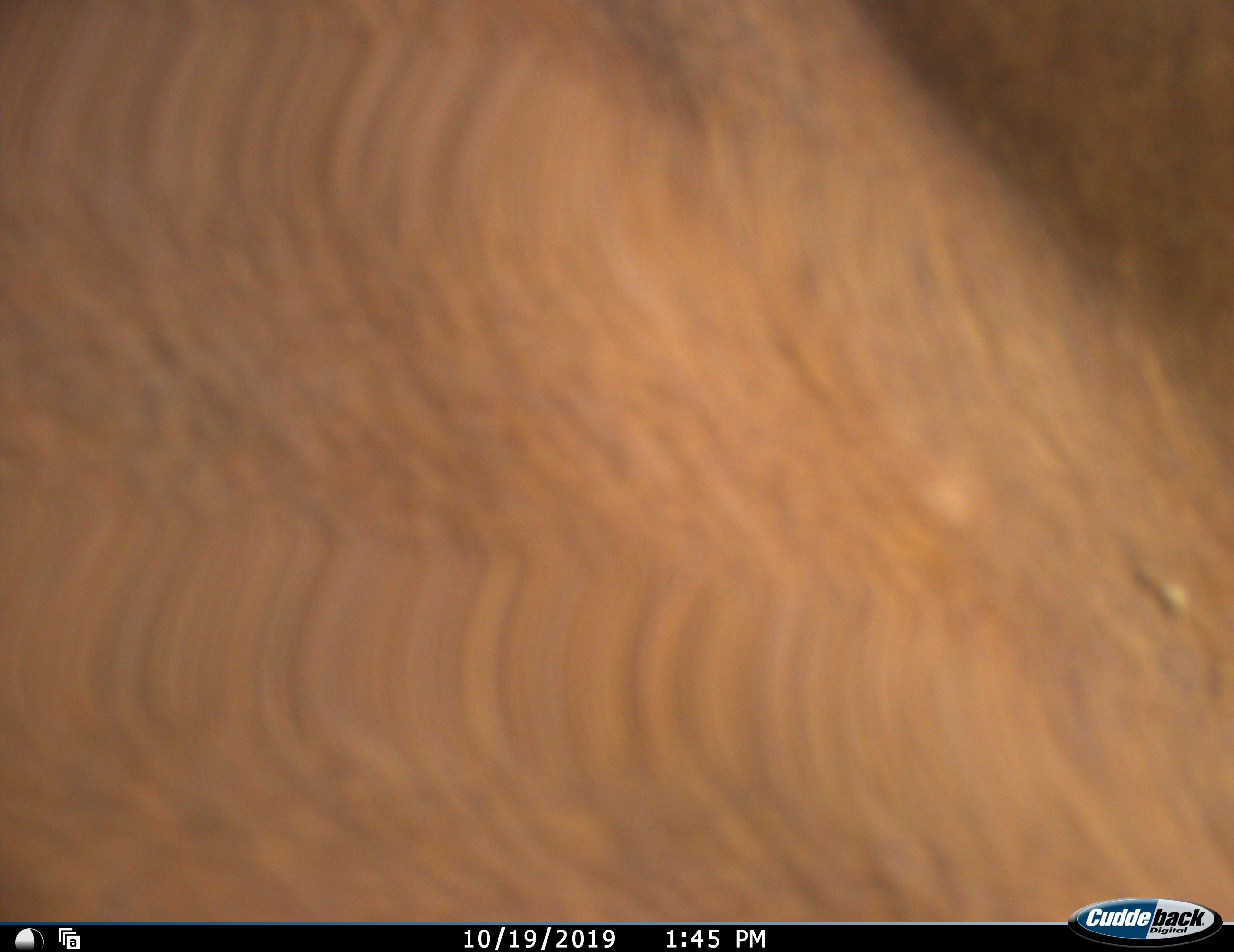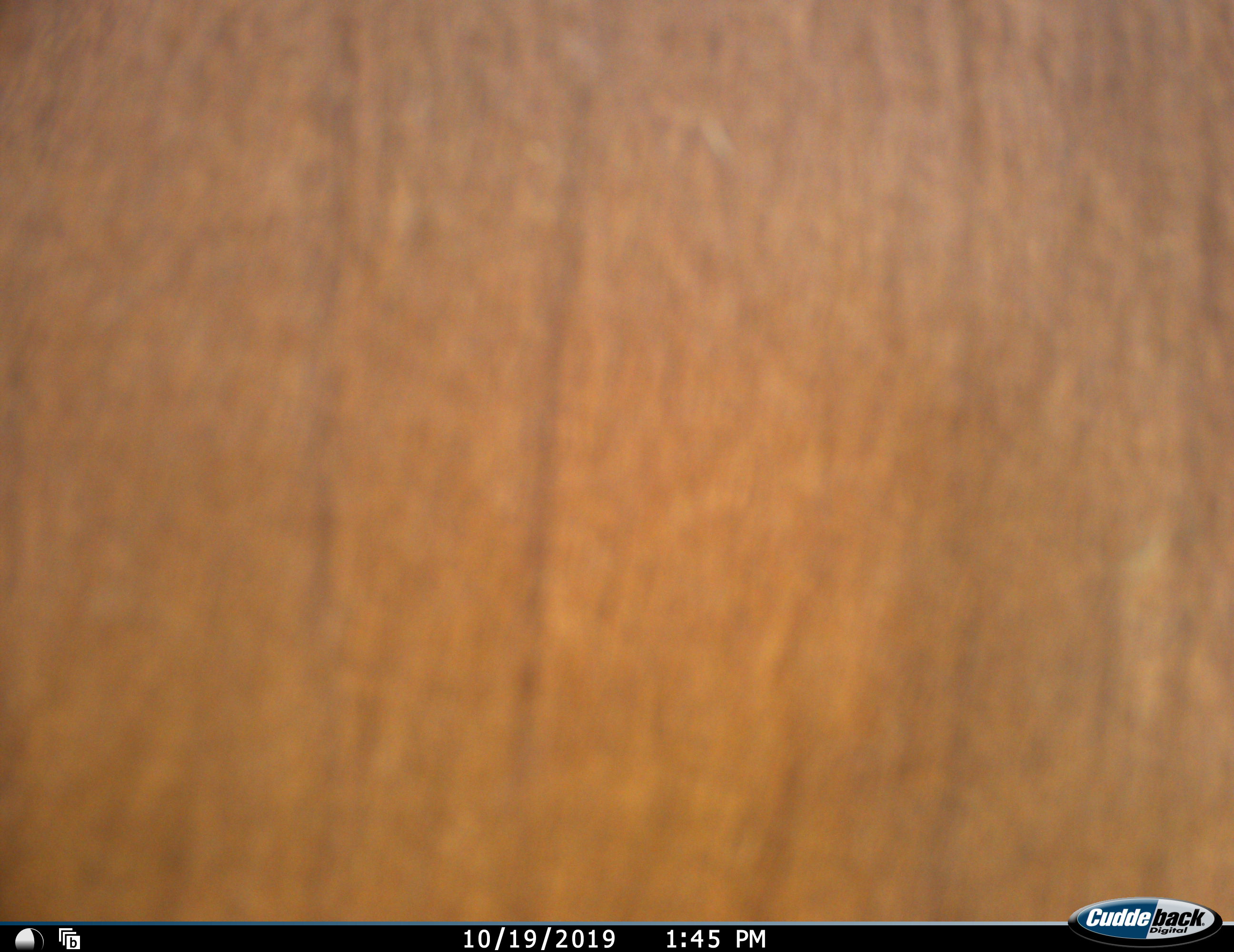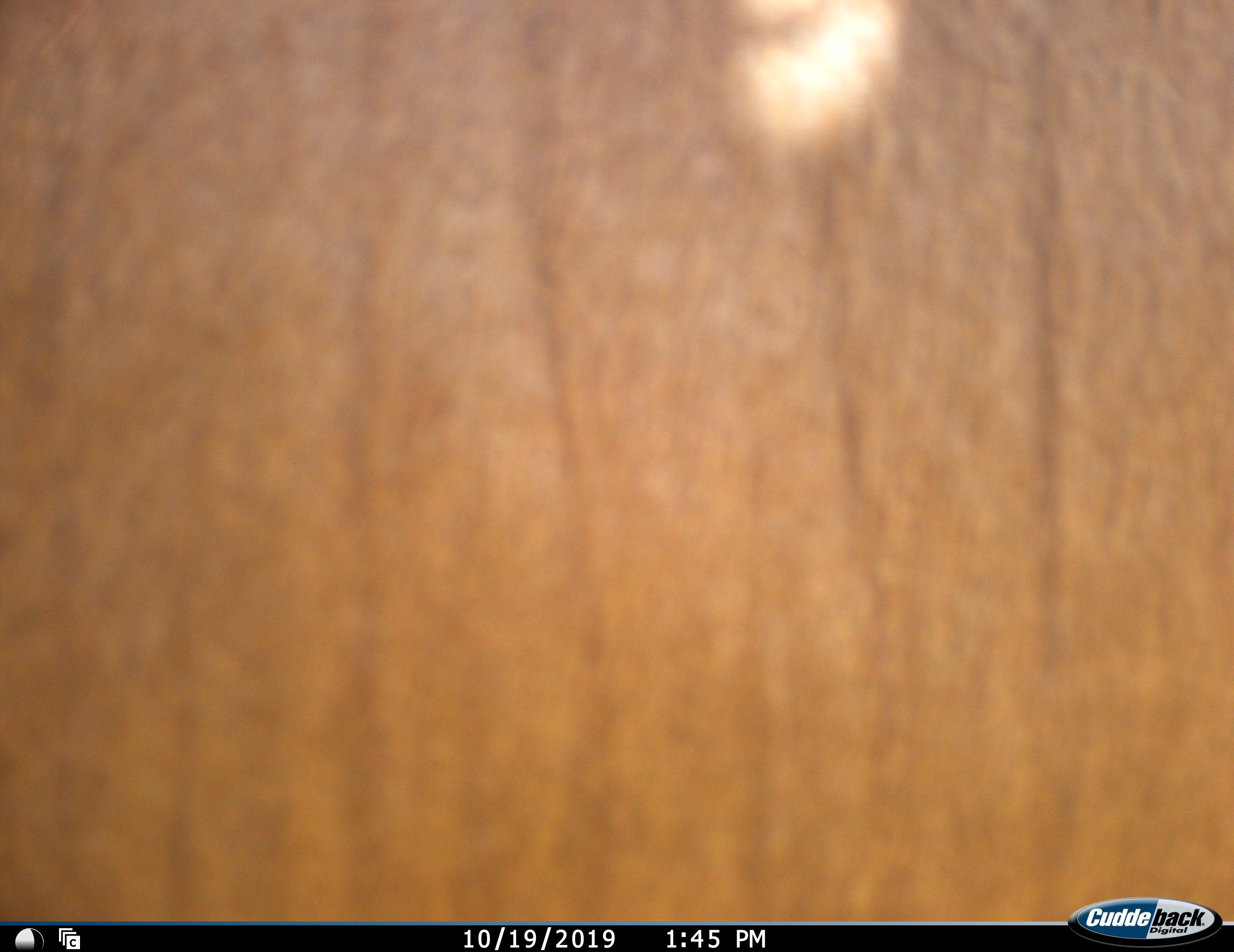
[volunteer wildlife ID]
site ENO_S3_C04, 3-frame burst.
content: unidentified animal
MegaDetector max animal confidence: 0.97